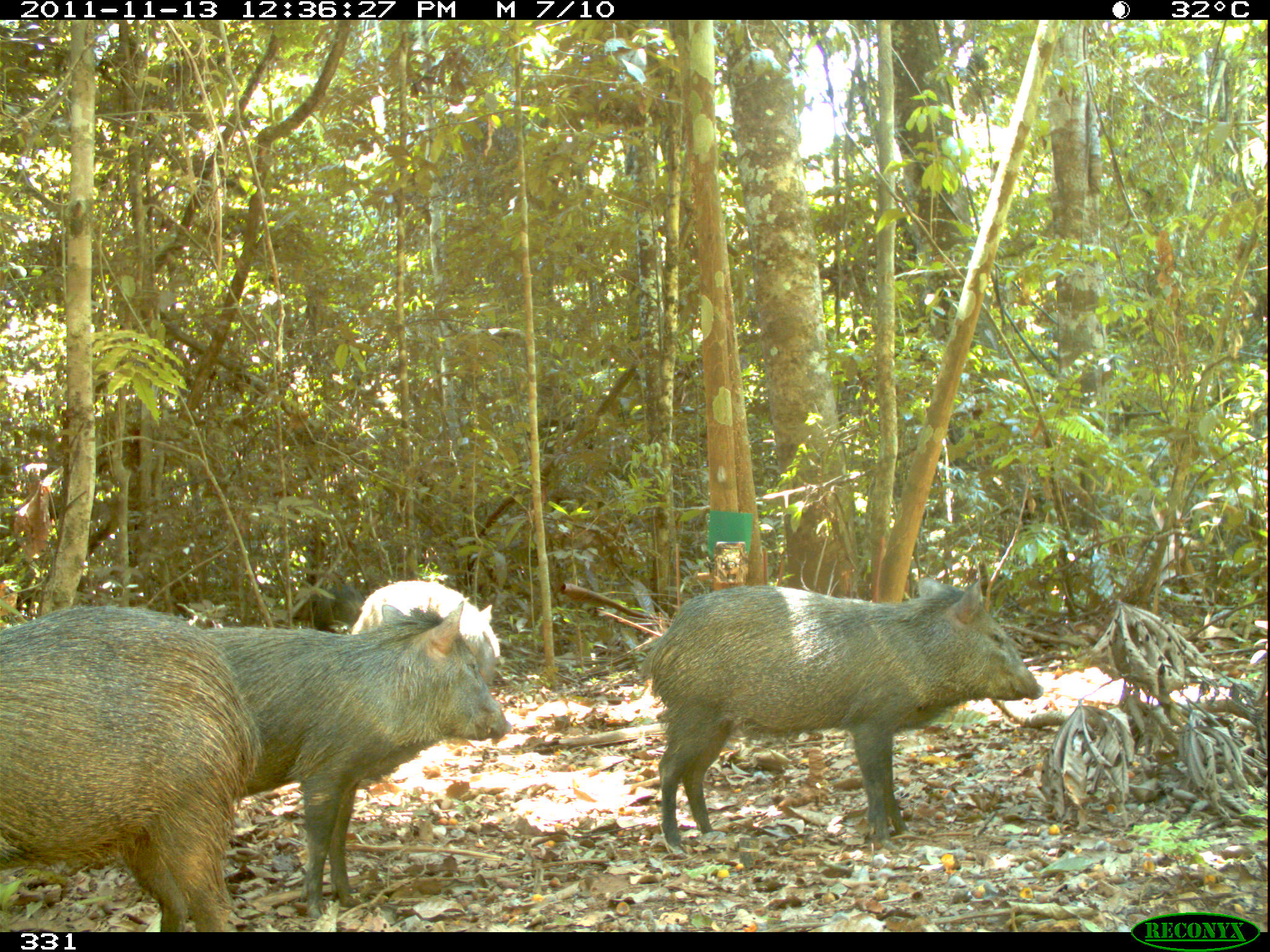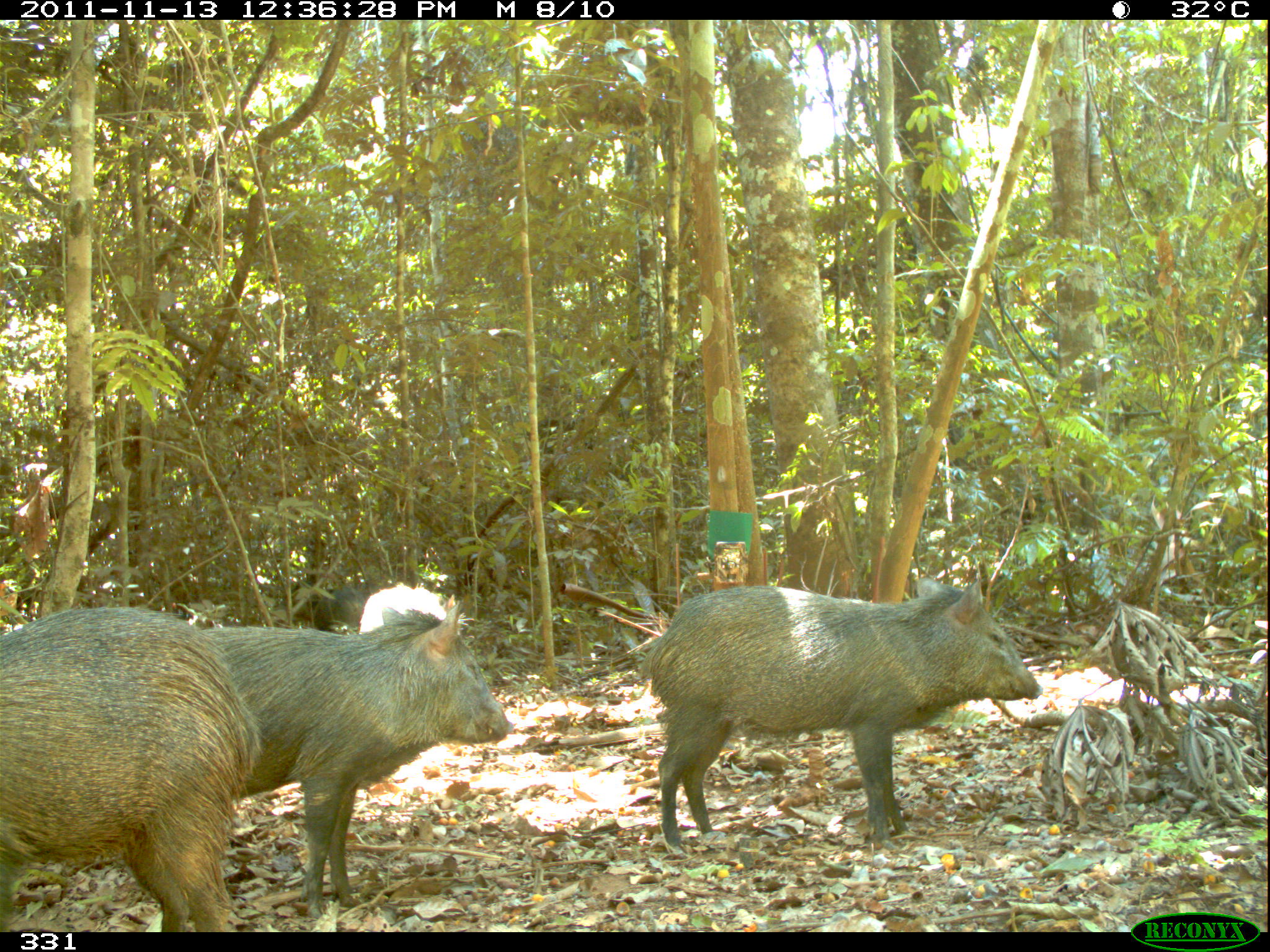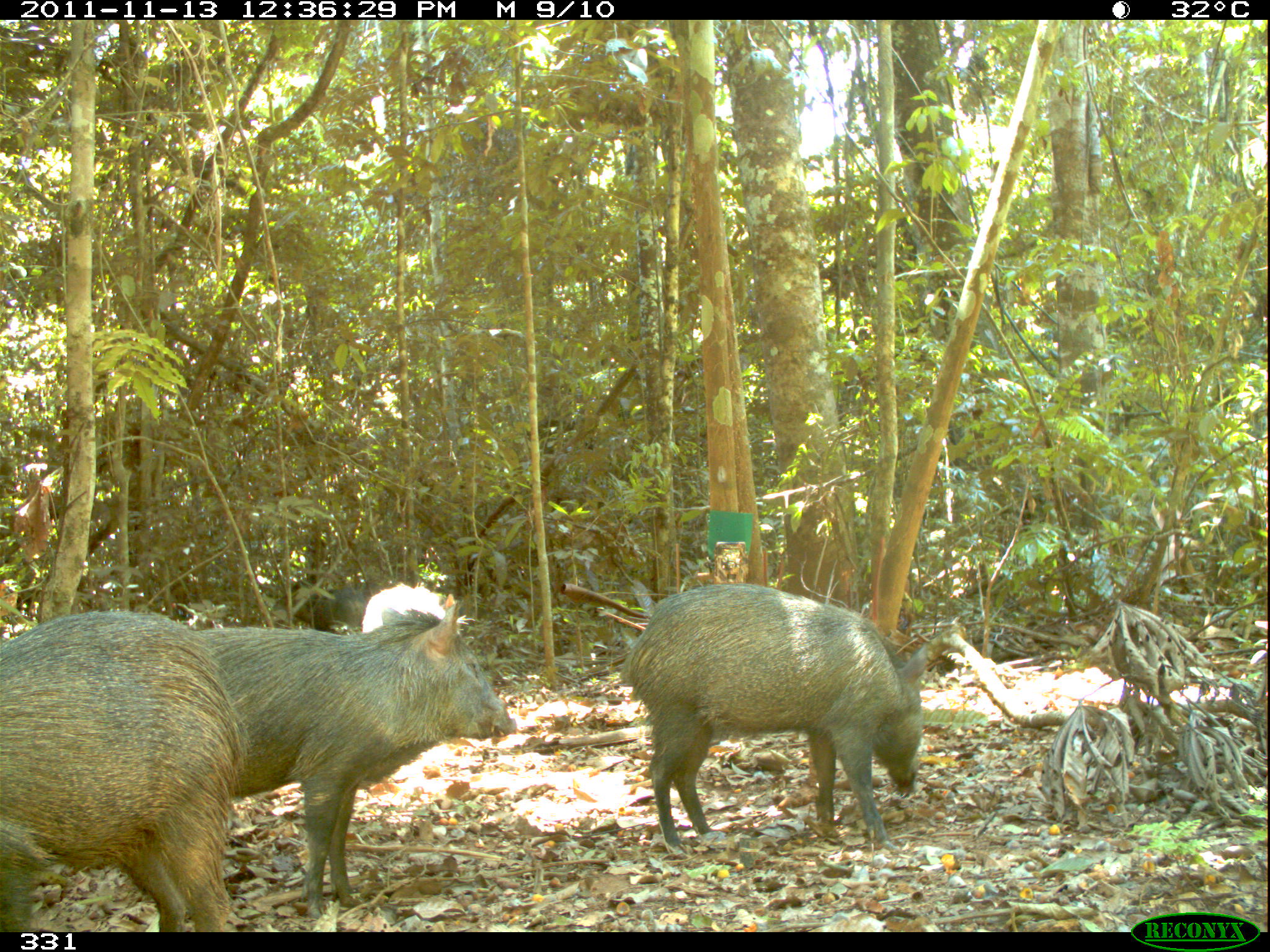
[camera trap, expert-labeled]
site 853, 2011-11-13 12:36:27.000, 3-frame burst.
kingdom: Animalia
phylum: Chordata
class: Mammalia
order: Artiodactyla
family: Tayassuidae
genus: Pecari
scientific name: Pecari tajacu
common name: collared peccary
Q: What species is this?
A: Pecari tajacu (collared peccary).